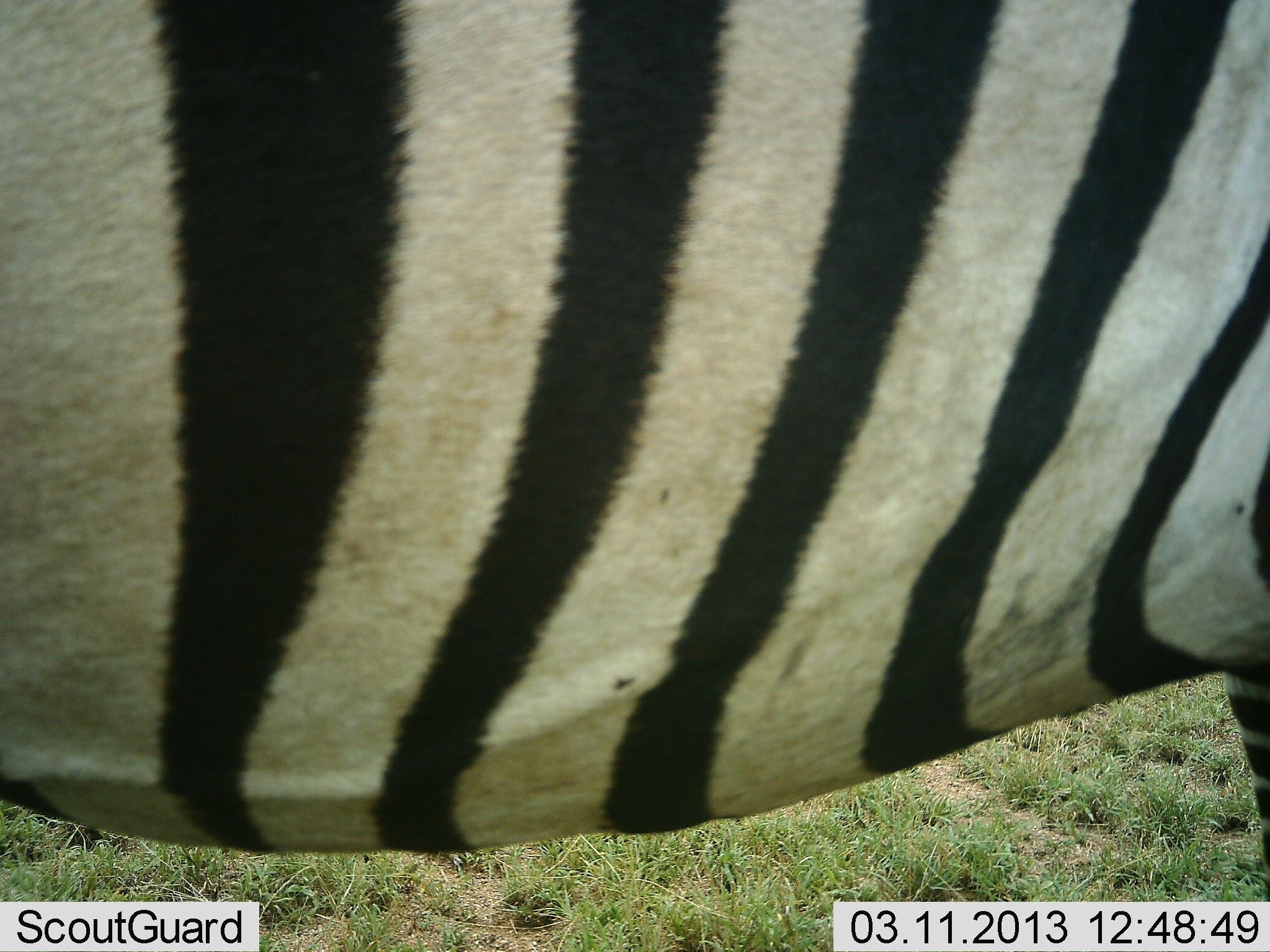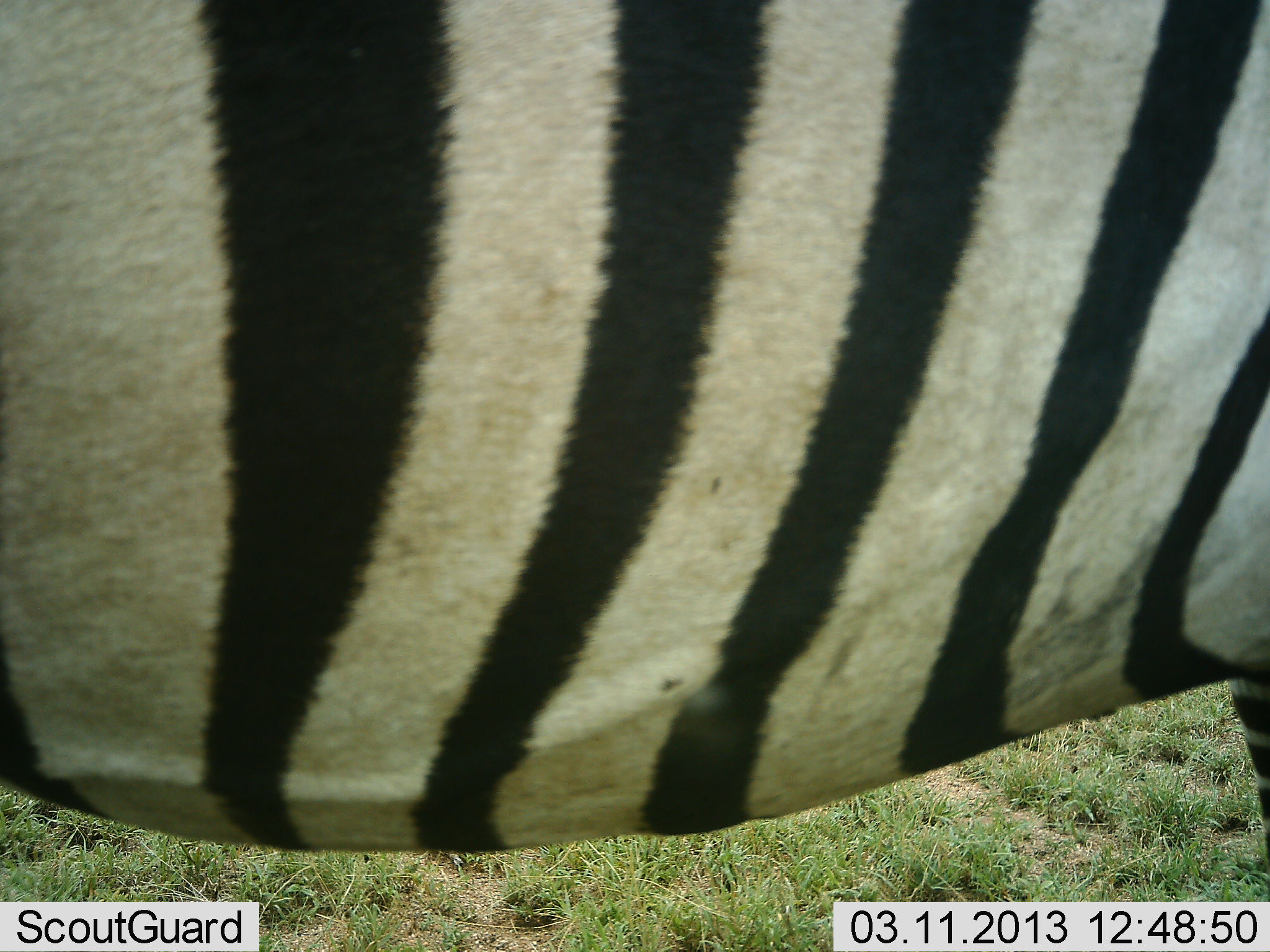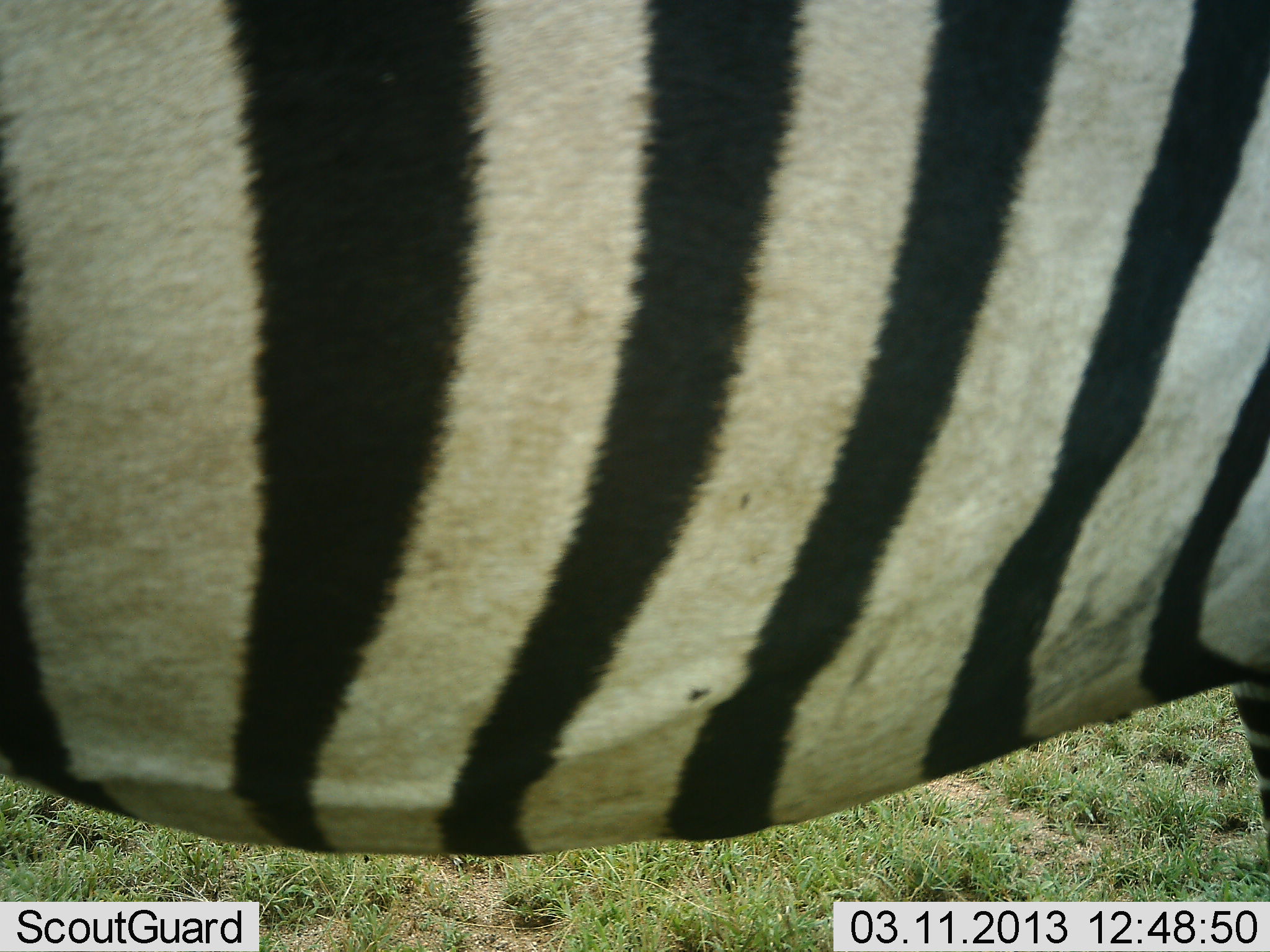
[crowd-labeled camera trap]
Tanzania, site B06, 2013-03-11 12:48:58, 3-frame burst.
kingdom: Animalia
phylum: Chordata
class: Mammalia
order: Perissodactyla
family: Equidae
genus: Equus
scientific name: Equus quagga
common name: plains zebra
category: zebra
Zebra (plains zebra) (Equus quagga), count 1. Behavior (volunteer vote fractions): standing 83%, resting 5%, moving 12%, interacting 0%. Young present (vote fraction): 0%. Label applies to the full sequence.